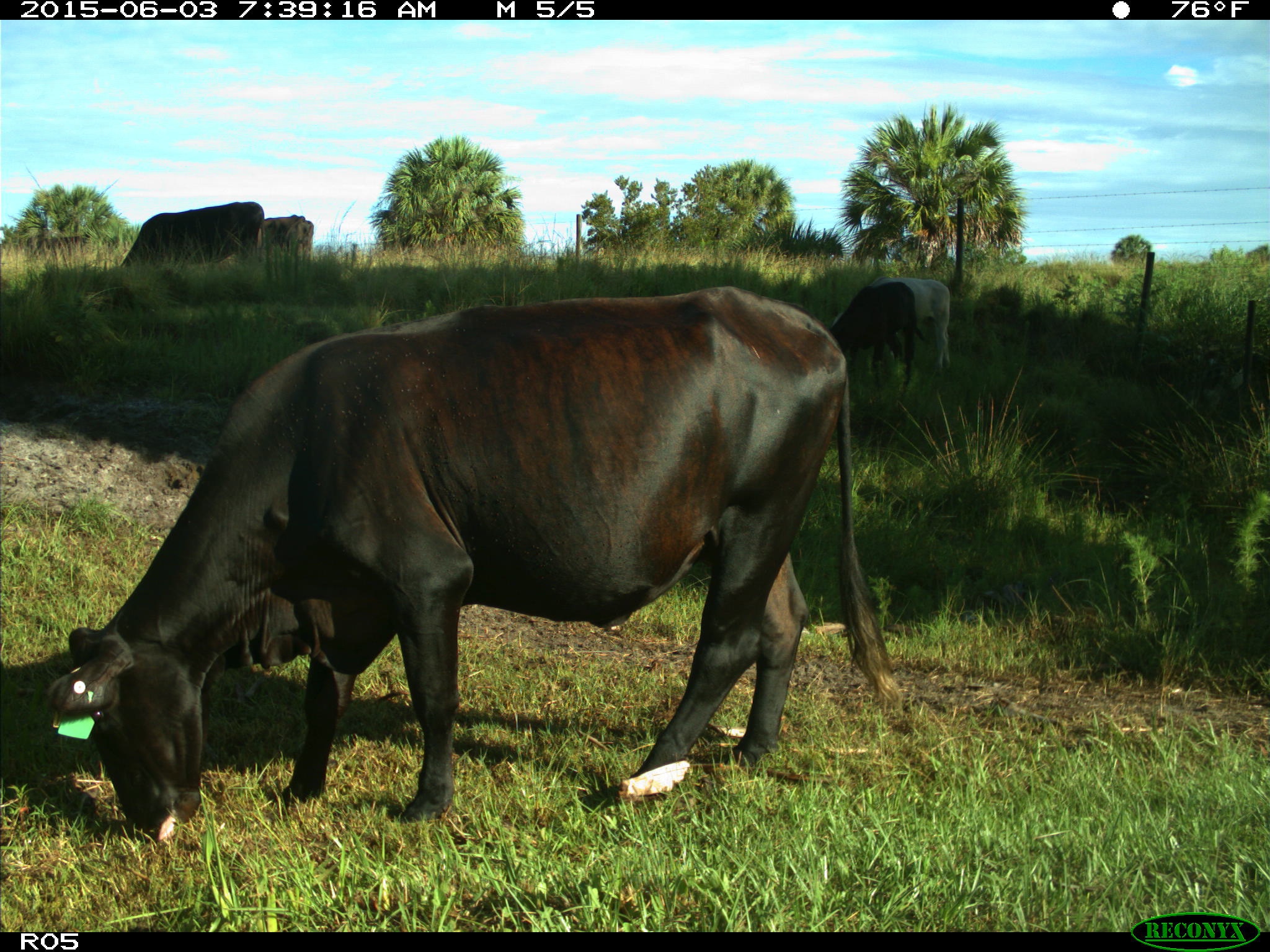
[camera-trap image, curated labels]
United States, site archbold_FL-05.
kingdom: Animalia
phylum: Chordata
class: Mammalia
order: Artiodactyla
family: Bovidae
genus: Bos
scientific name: Bos taurus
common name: domestic cow